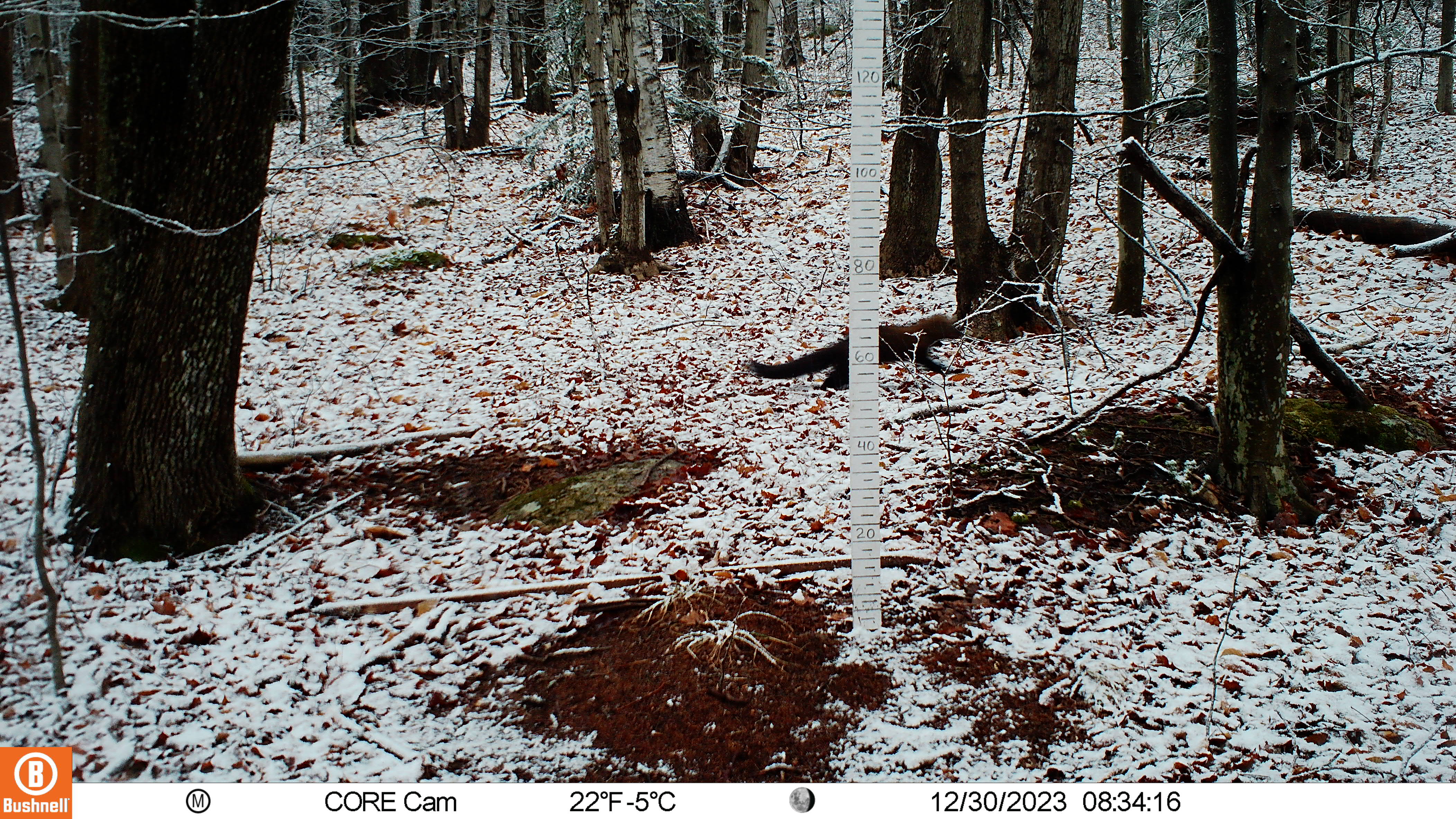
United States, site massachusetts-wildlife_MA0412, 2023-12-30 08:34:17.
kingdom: Animalia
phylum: Chordata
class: Mammalia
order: Carnivora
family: Mustelidae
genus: Pekania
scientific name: Pekania pennanti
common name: fisher